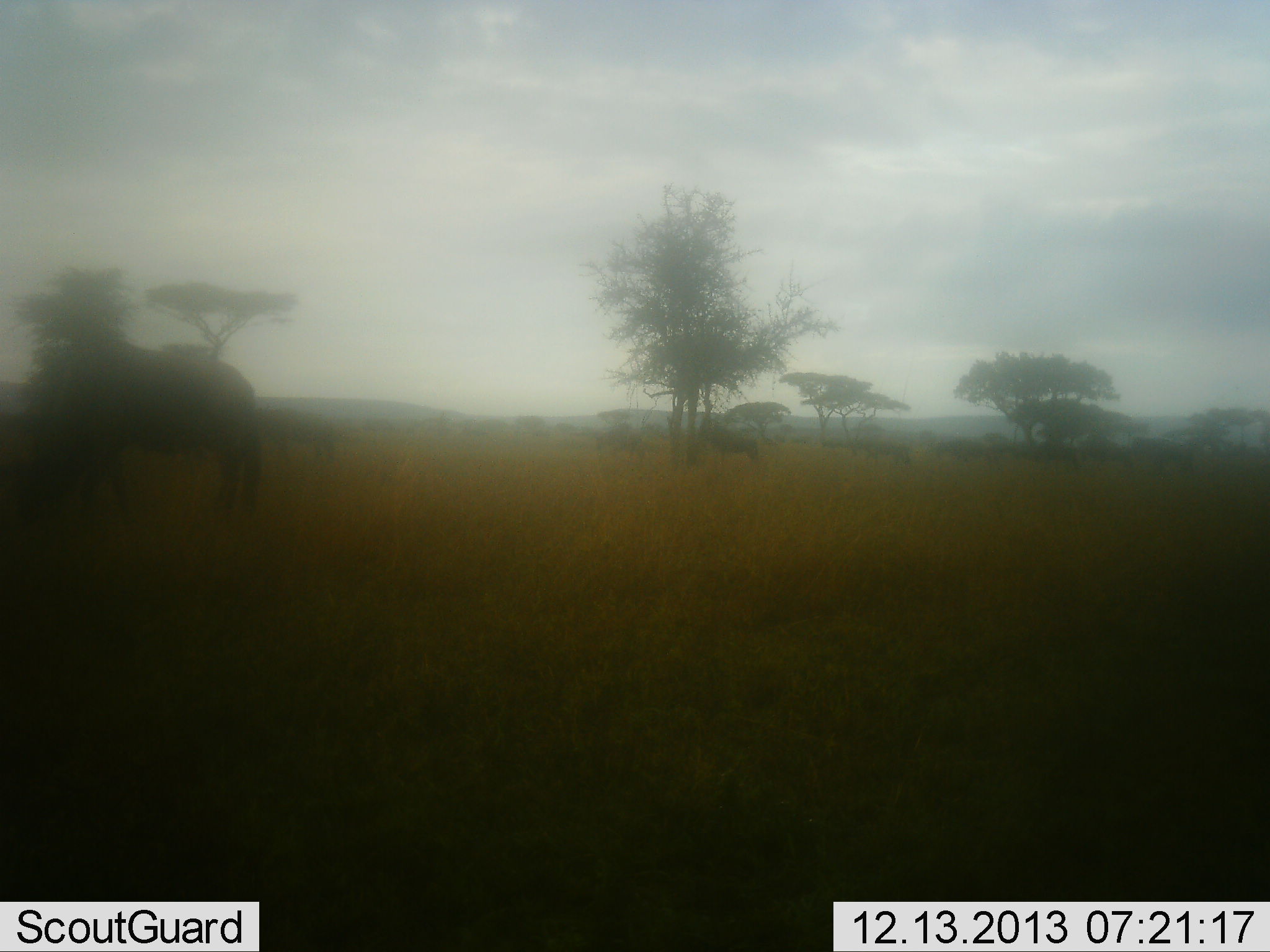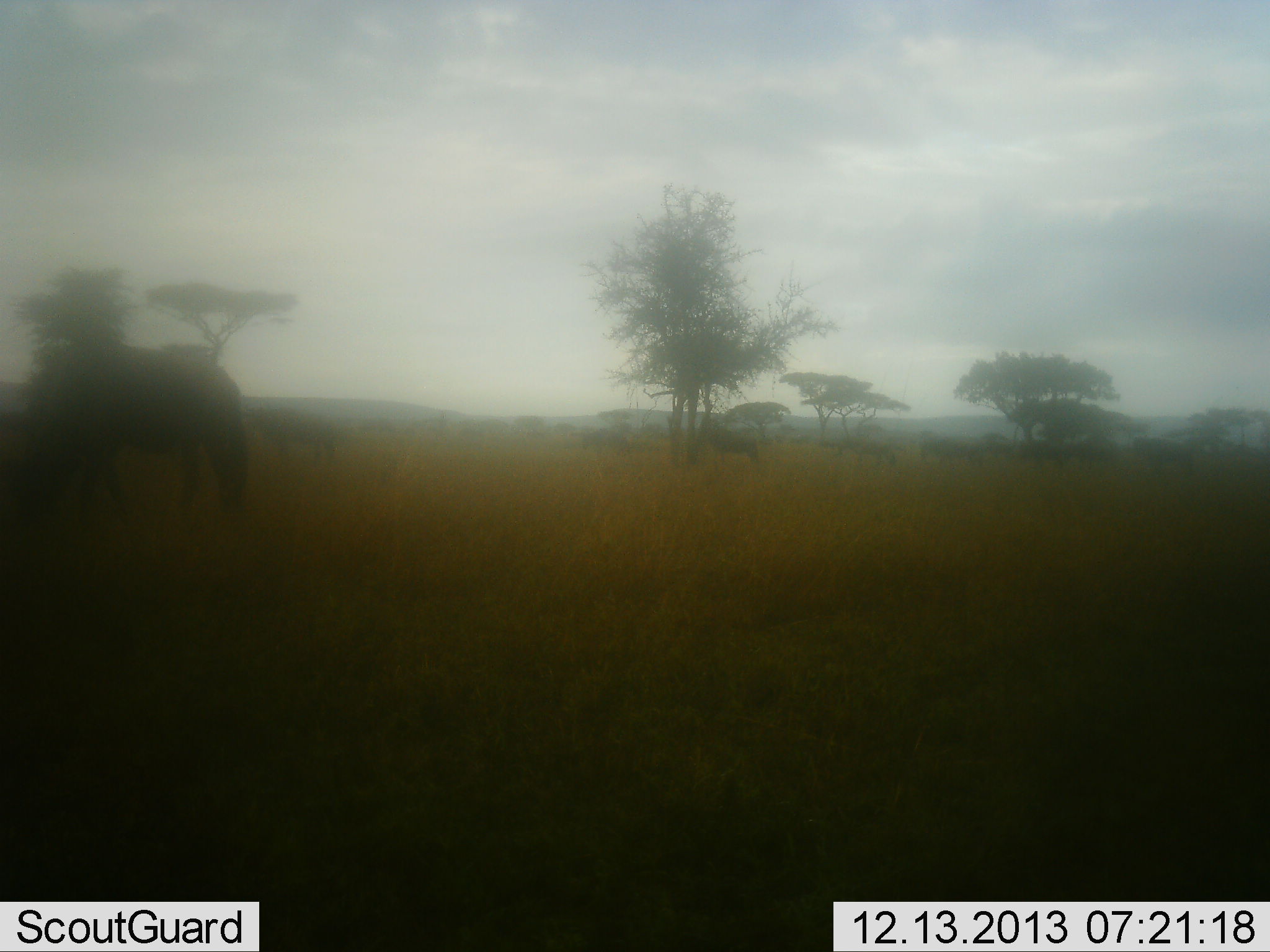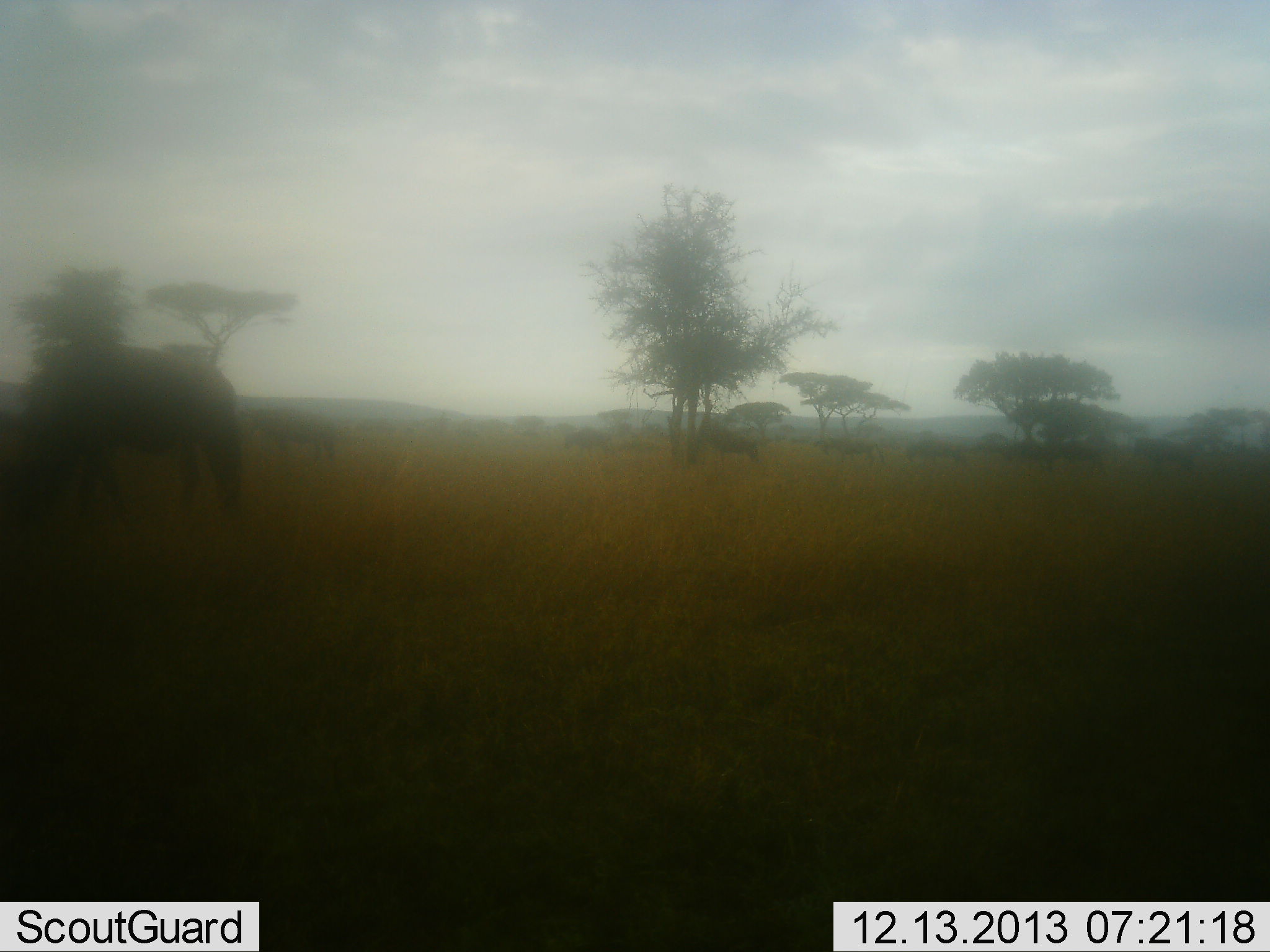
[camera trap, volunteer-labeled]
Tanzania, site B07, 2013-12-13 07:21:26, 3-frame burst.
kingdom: Animalia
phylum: Chordata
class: Mammalia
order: Artiodactyla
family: Bovidae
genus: Connochaetes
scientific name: Connochaetes taurinus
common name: blue wildebeest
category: wildebeest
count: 10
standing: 20%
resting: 0%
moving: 60%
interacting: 0%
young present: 0%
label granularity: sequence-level